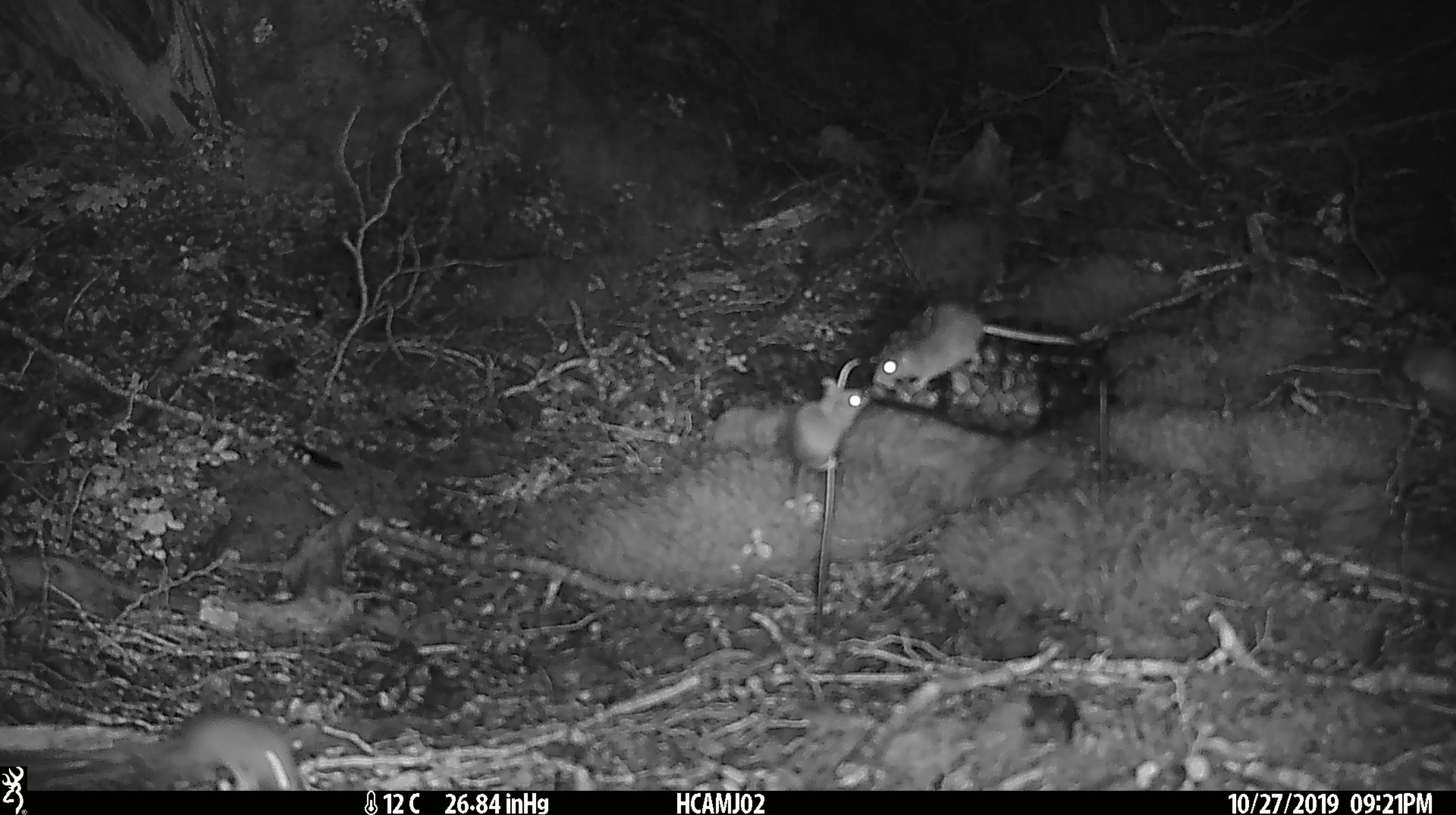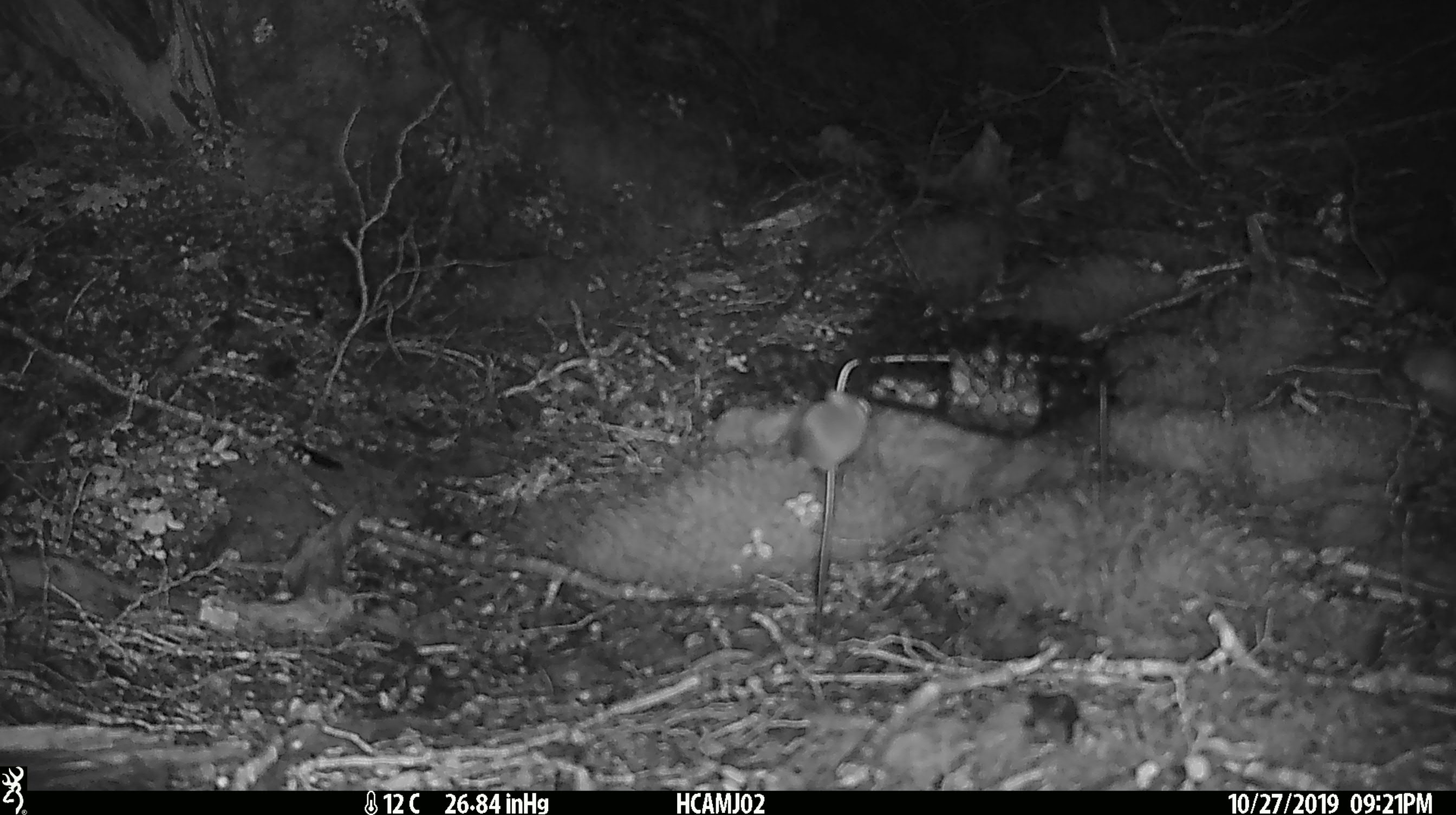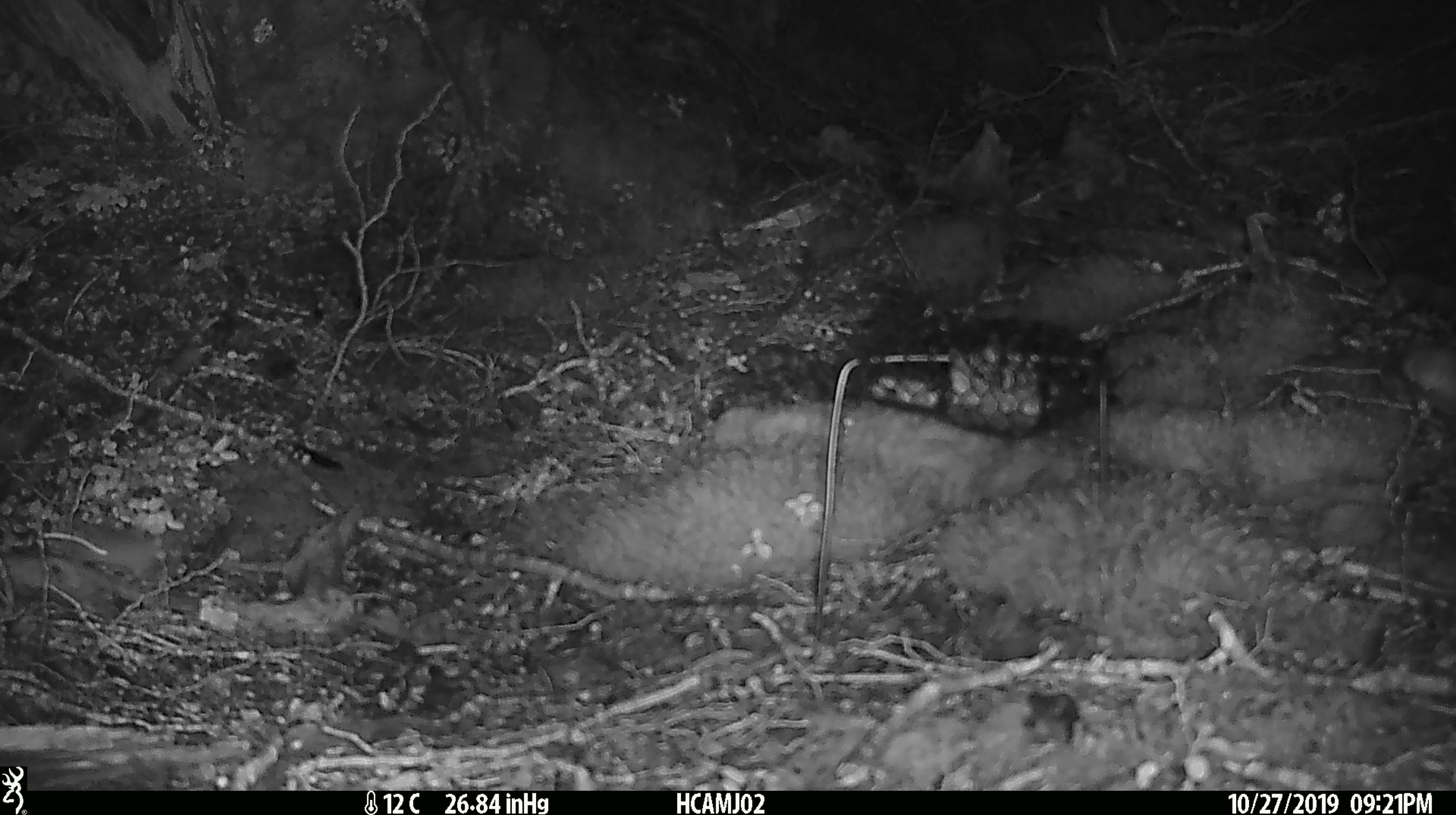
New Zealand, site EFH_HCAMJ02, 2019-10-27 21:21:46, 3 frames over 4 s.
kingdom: Animalia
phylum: Chordata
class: Mammalia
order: Rodentia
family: Muridae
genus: Mus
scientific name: Mus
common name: mouse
Mouse (Mus).